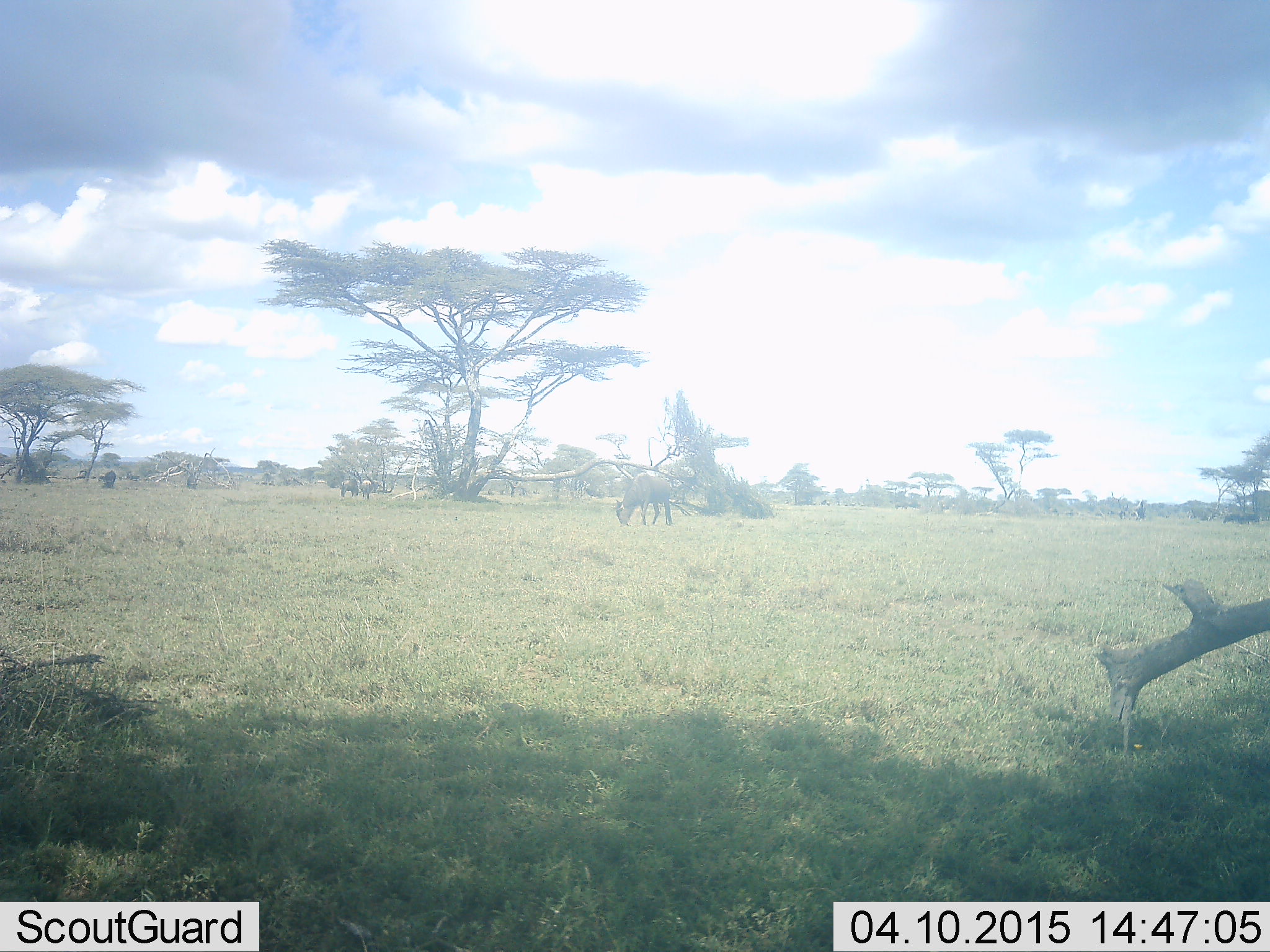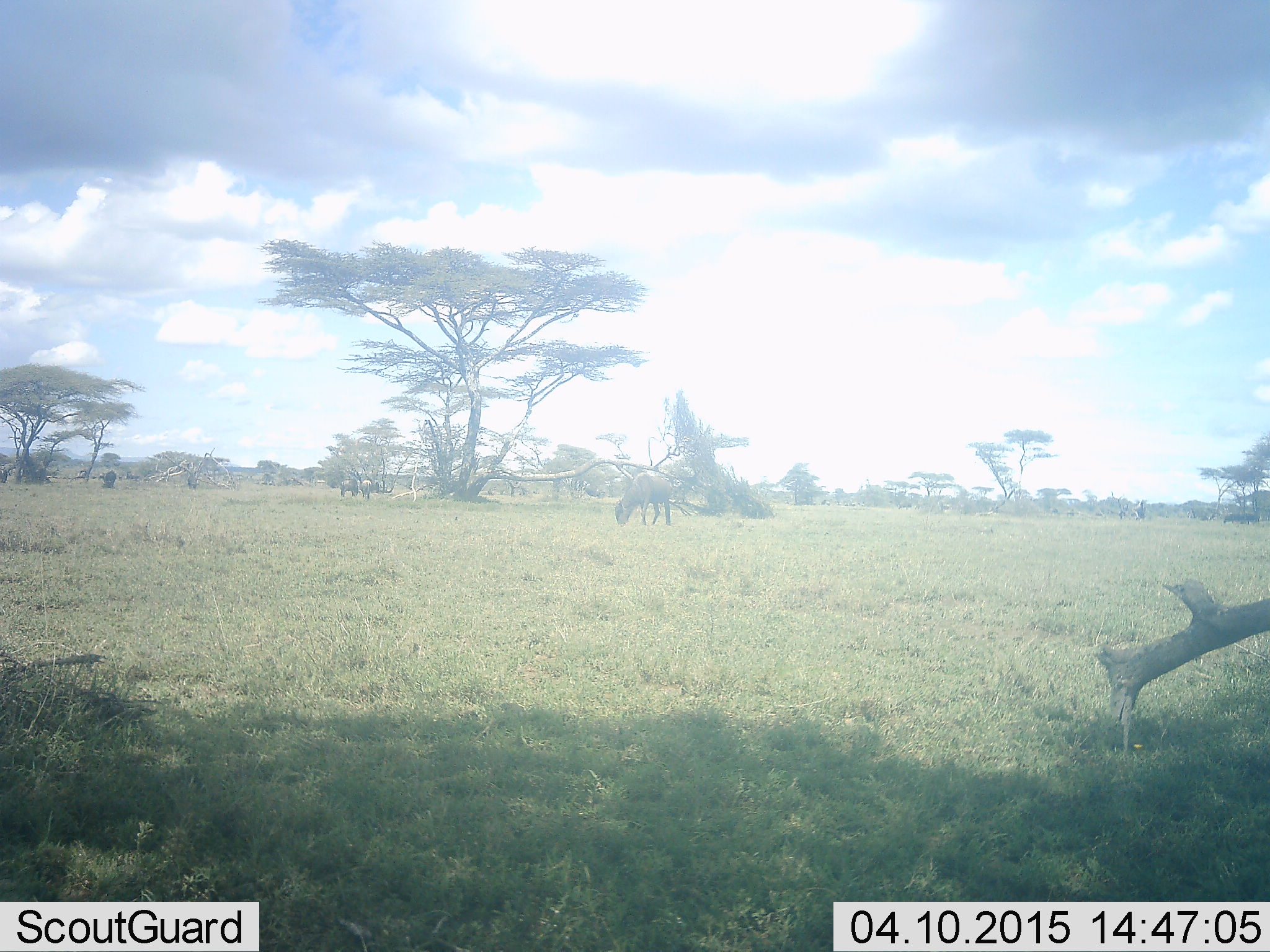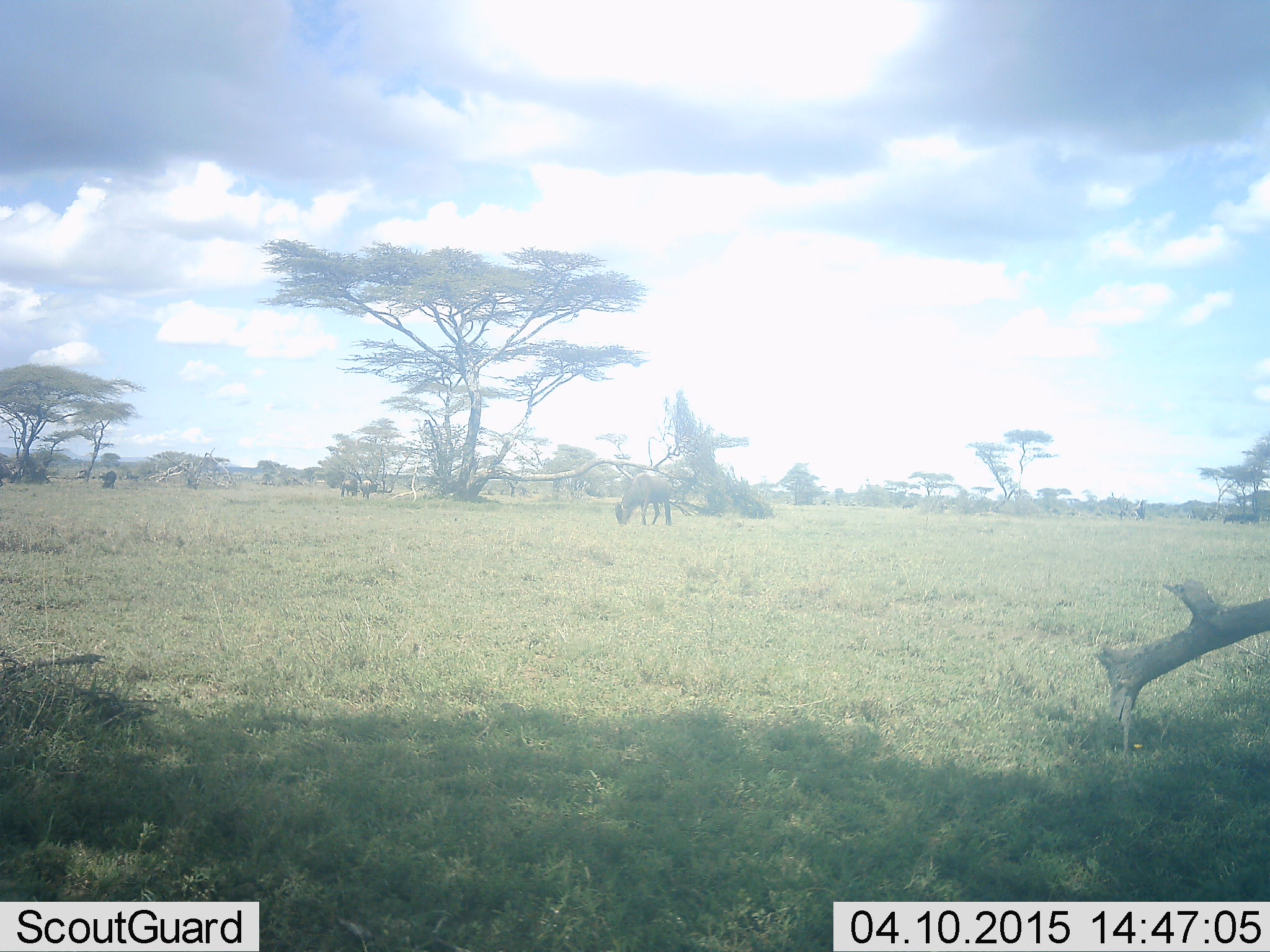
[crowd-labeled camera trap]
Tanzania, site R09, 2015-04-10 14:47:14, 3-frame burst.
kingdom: Animalia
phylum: Chordata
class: Mammalia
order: Artiodactyla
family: Bovidae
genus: Connochaetes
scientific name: Connochaetes taurinus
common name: blue wildebeest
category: wildebeest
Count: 3.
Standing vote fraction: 10%.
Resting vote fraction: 0%.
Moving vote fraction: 10%.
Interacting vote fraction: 0%.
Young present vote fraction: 0%.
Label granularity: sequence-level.